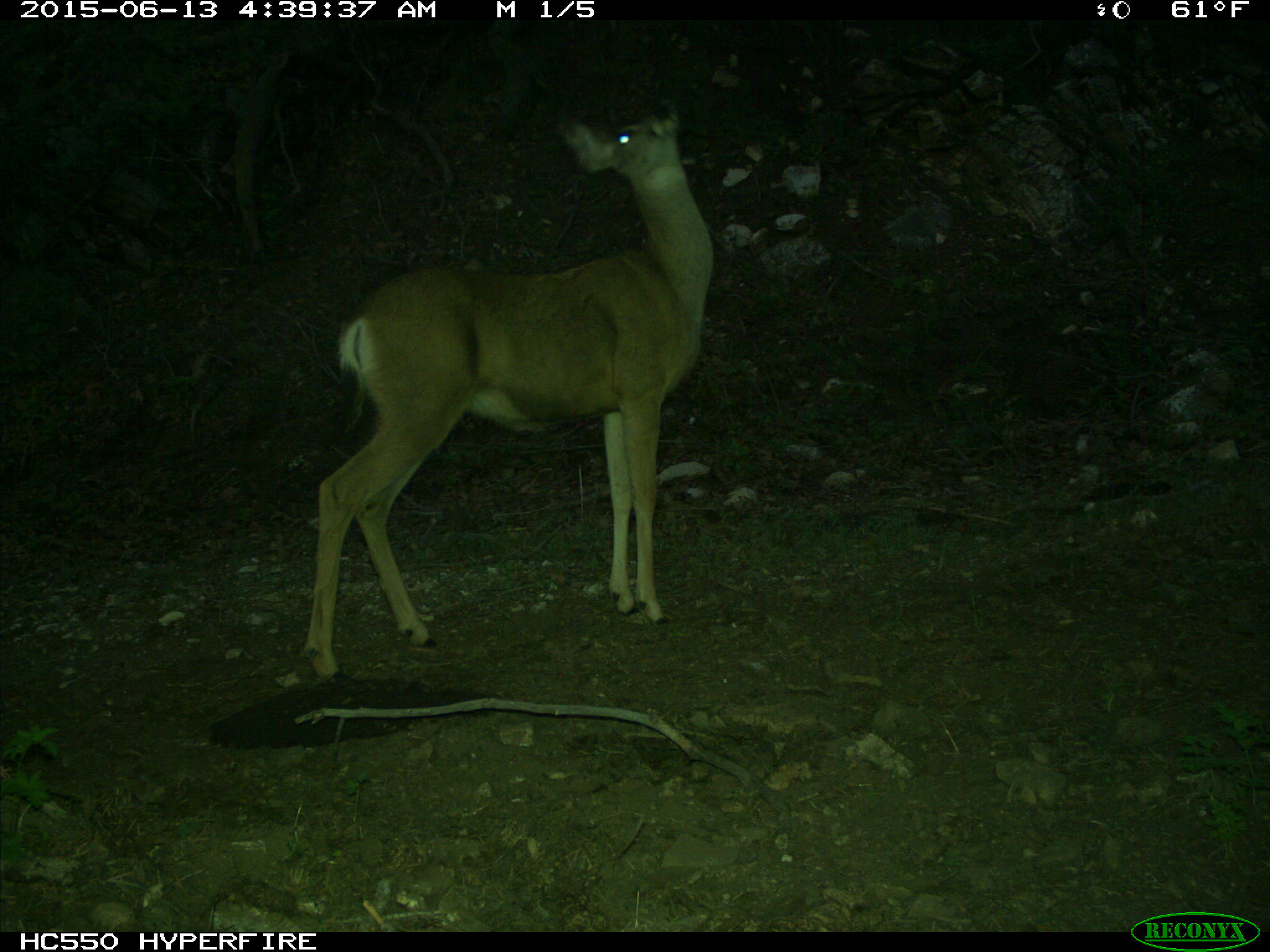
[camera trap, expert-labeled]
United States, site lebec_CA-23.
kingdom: Animalia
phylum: Chordata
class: Mammalia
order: Artiodactyla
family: Cervidae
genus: Odocoileus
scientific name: Odocoileus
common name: deer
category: unidentified deer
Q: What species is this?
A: Unidentified deer (deer) (Odocoileus).